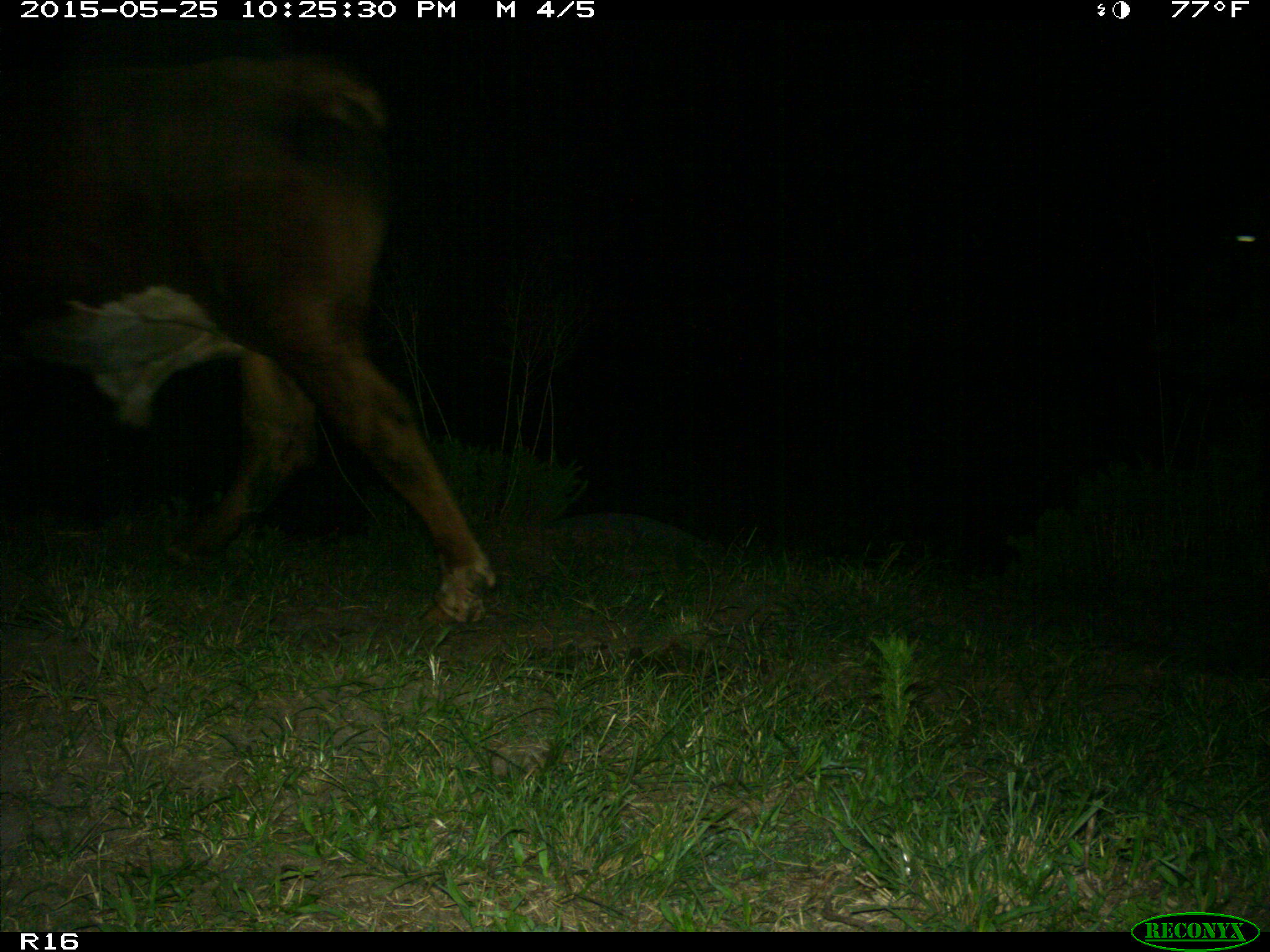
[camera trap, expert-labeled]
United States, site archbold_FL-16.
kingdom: Animalia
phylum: Chordata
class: Mammalia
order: Artiodactyla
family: Bovidae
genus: Bos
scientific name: Bos taurus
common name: domestic cow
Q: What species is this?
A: Bos taurus (domestic cow).